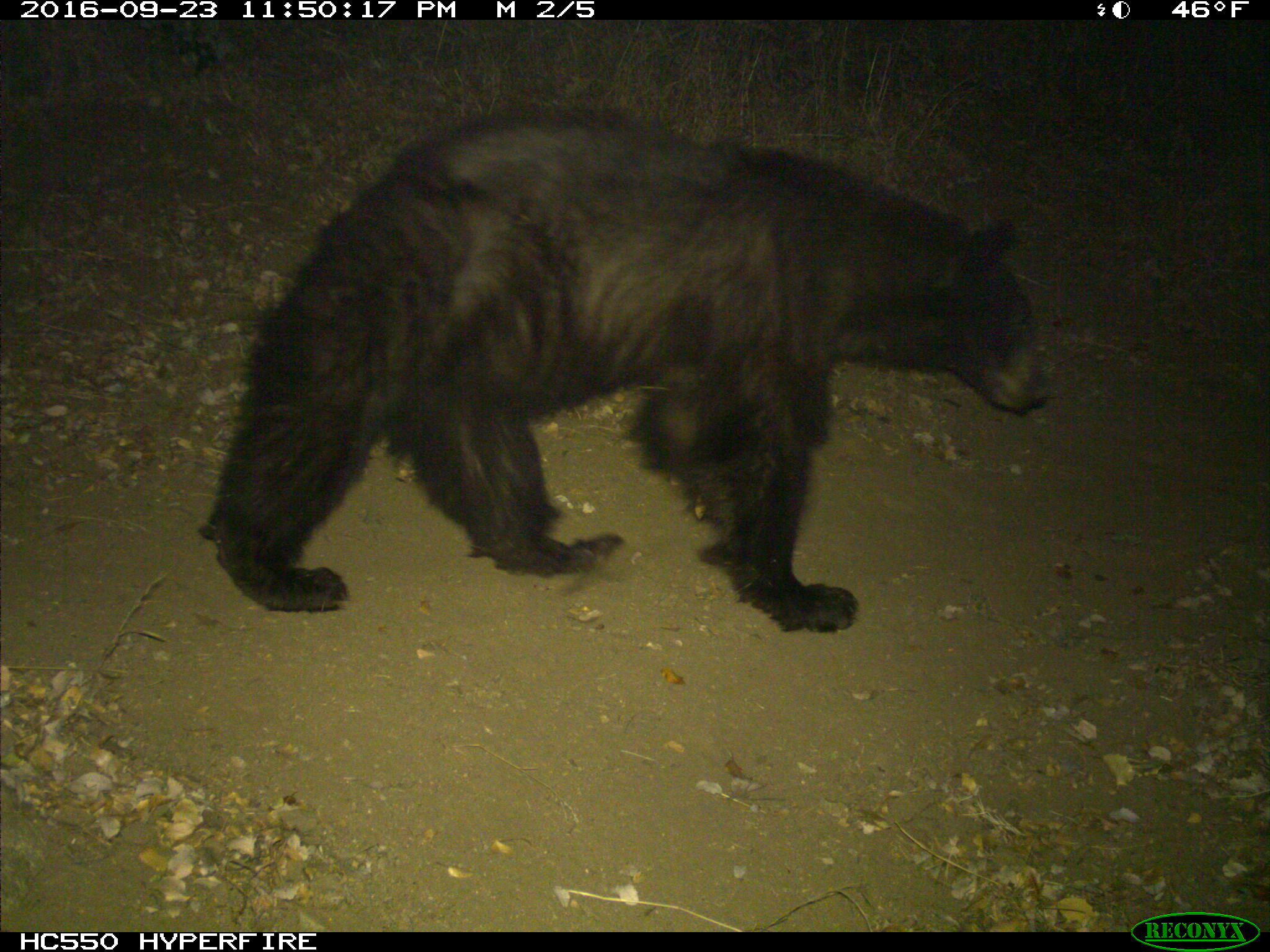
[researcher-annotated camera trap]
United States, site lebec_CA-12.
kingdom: Animalia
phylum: Chordata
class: Mammalia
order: Carnivora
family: Ursidae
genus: Ursus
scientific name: Ursus americanus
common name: american black bear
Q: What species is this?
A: Ursus americanus (american black bear).